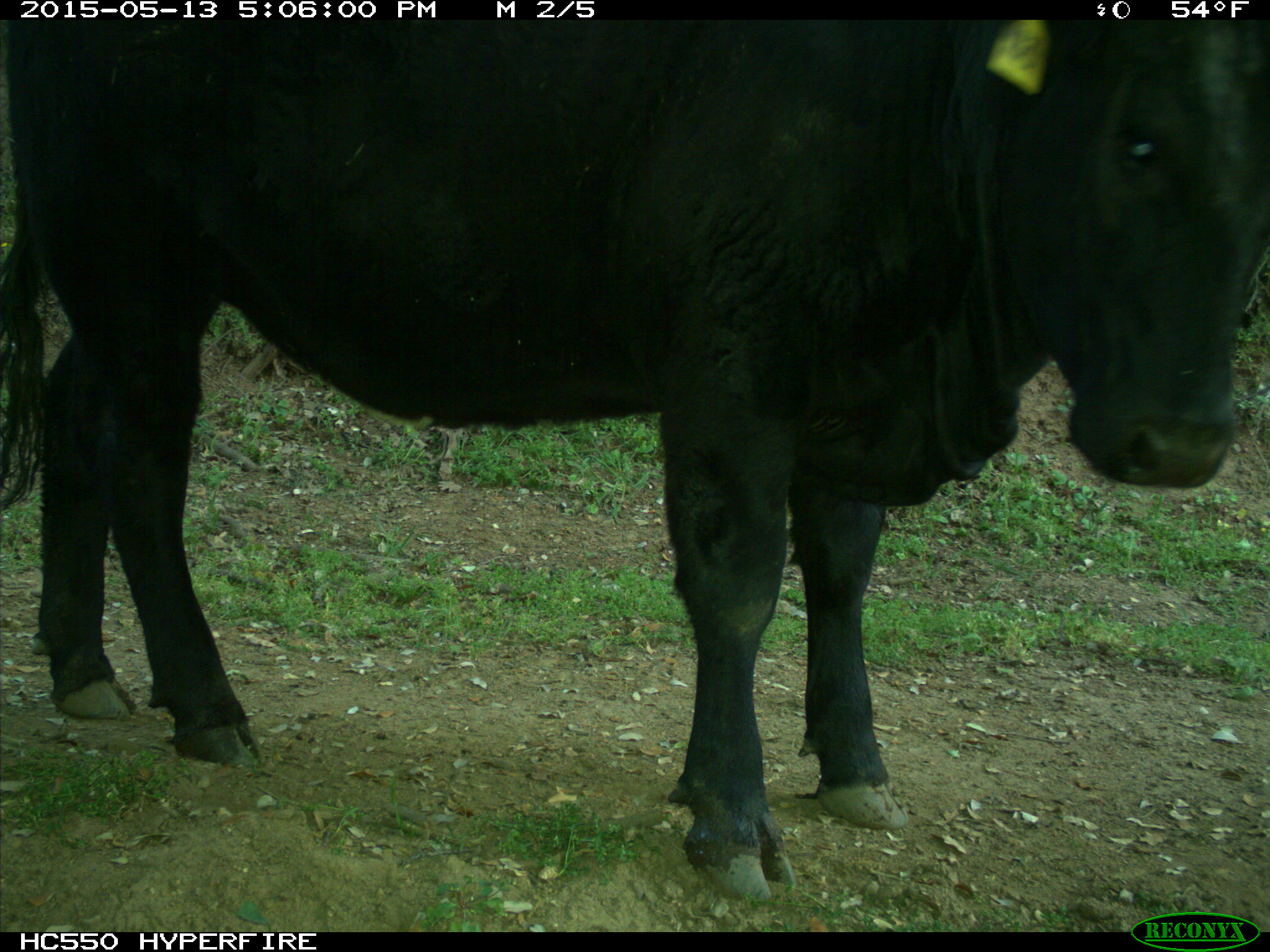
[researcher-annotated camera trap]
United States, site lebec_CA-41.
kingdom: Animalia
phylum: Chordata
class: Mammalia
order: Artiodactyla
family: Bovidae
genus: Bos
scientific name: Bos taurus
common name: domestic cow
Bos taurus (domestic cow).